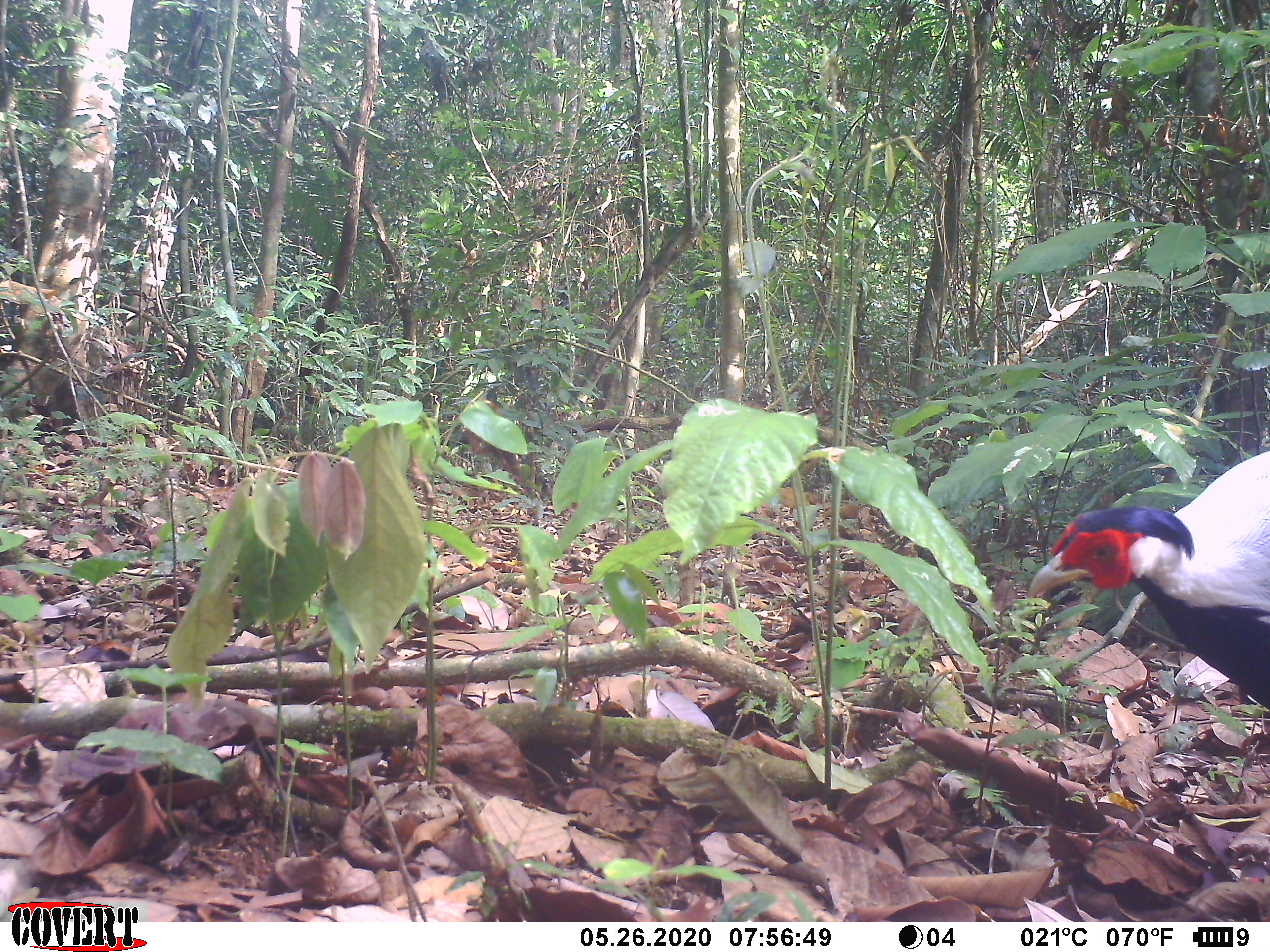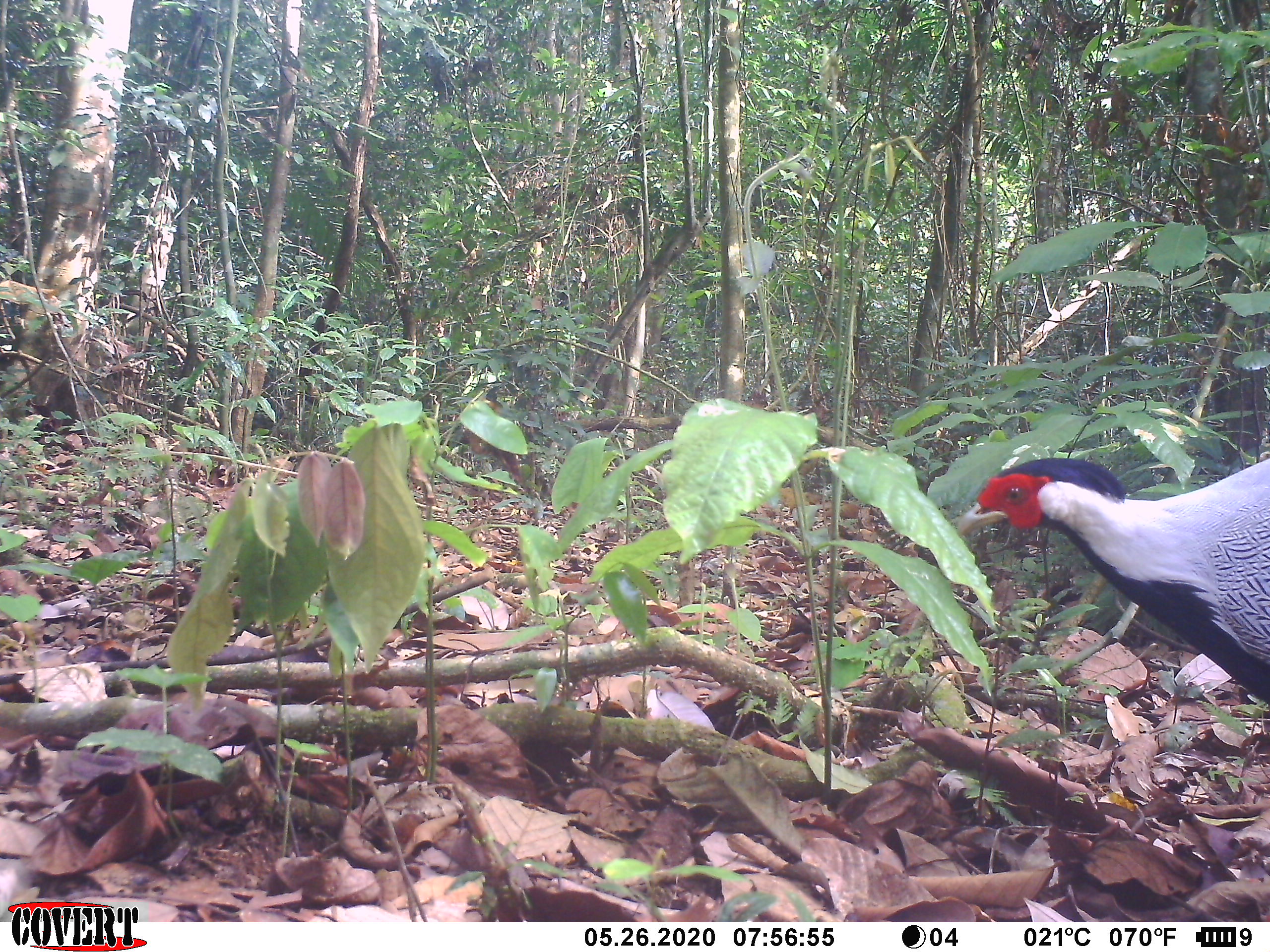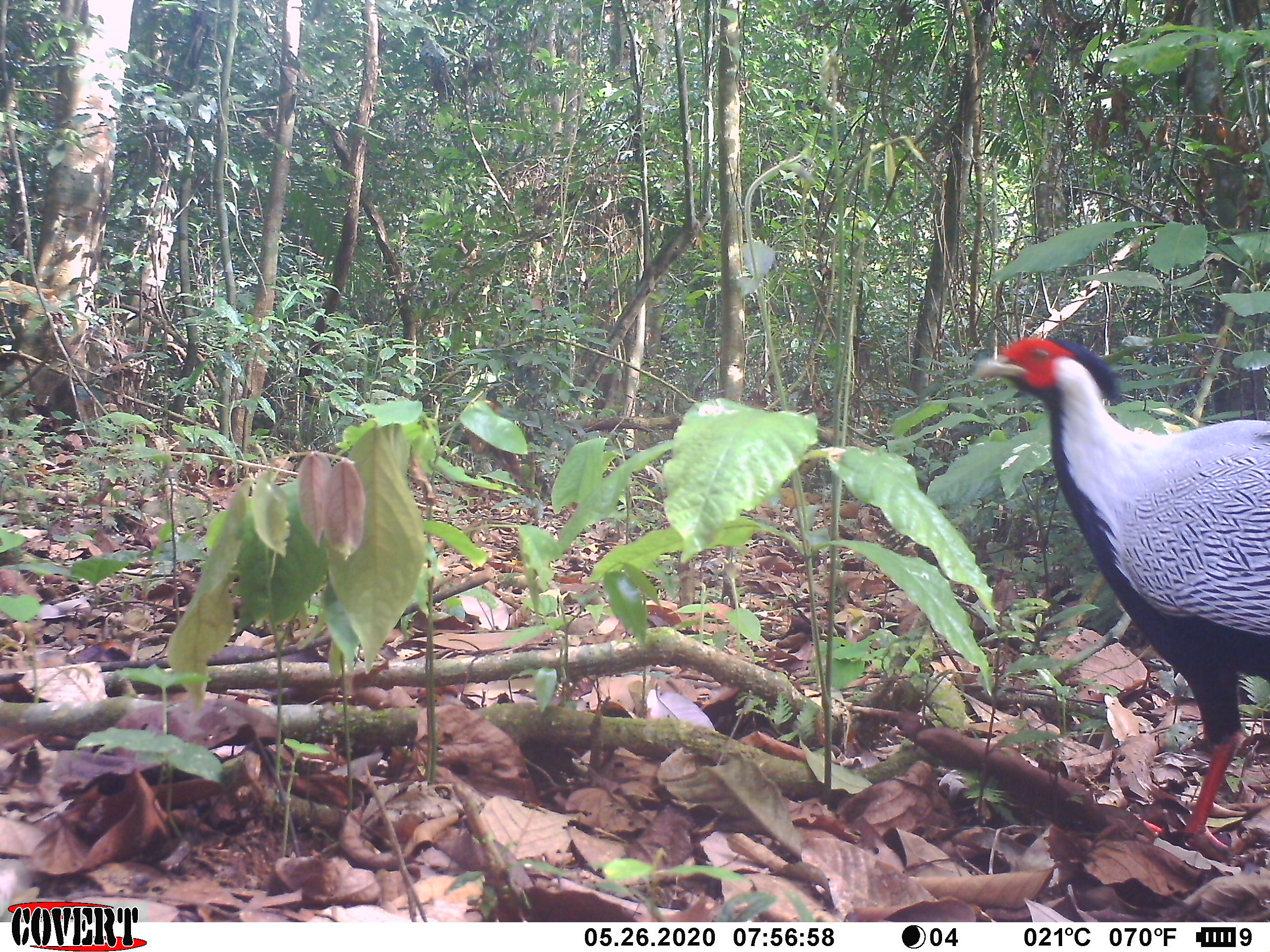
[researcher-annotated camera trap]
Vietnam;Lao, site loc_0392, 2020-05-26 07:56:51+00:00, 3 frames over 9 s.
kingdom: Animalia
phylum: Chordata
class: Aves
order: Galliformes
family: Phasianidae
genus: Lophura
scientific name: Lophura nycthemera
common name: silver pheasant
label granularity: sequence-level